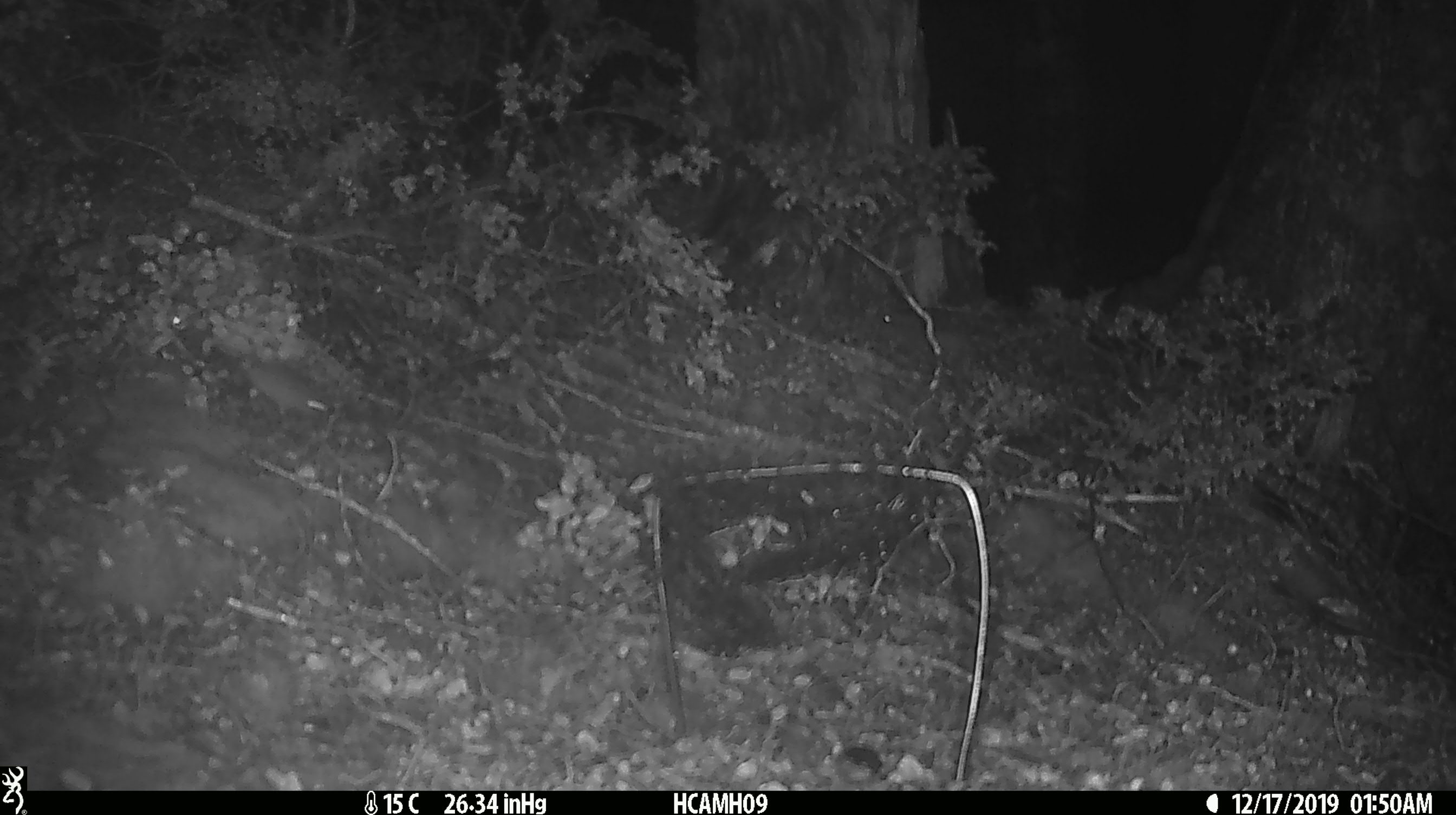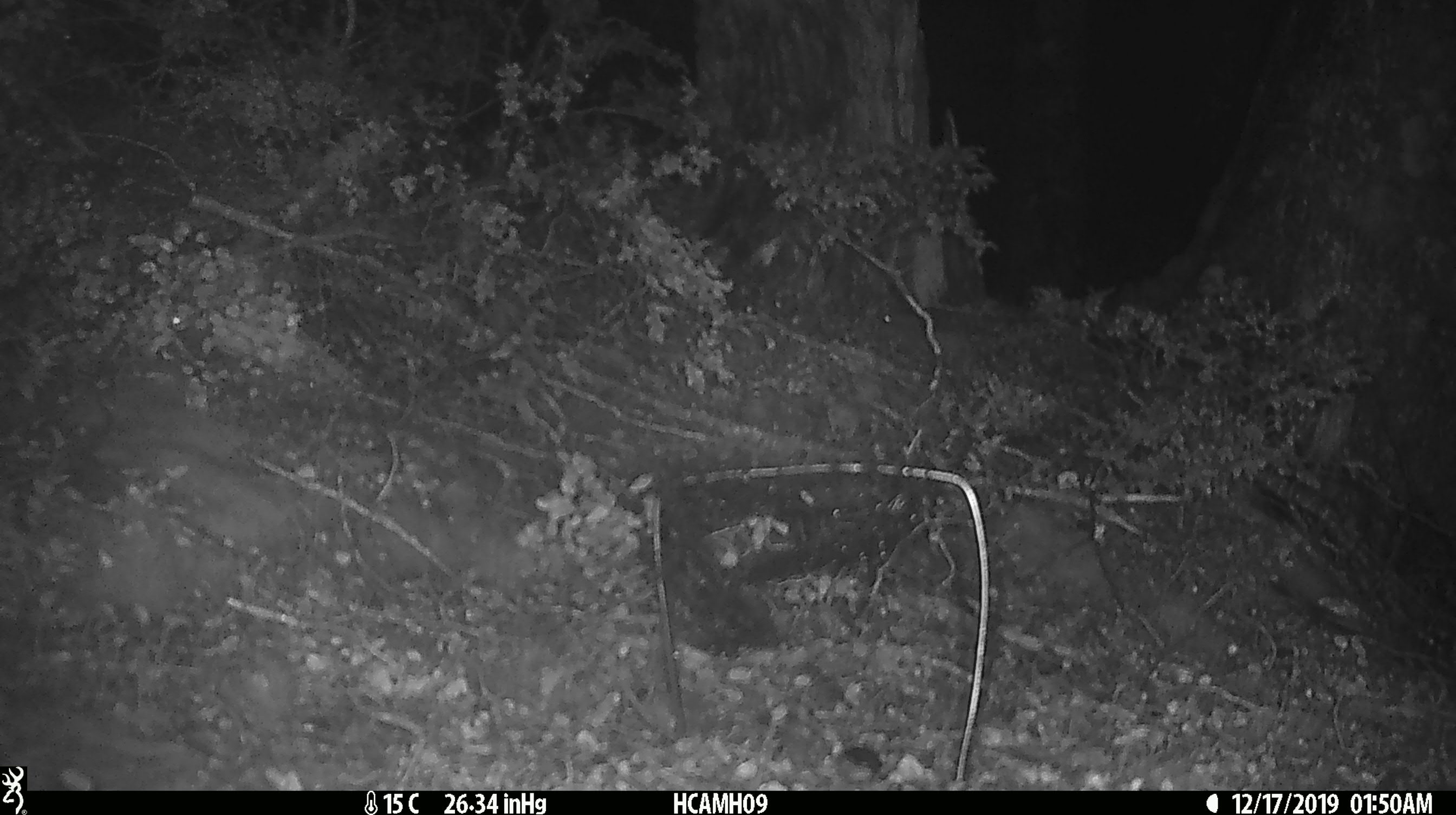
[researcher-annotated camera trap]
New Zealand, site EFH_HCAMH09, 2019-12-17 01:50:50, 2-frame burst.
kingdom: Animalia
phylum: Chordata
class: Mammalia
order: Rodentia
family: Muridae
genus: Mus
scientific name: Mus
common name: mouse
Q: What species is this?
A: Mouse (Mus).